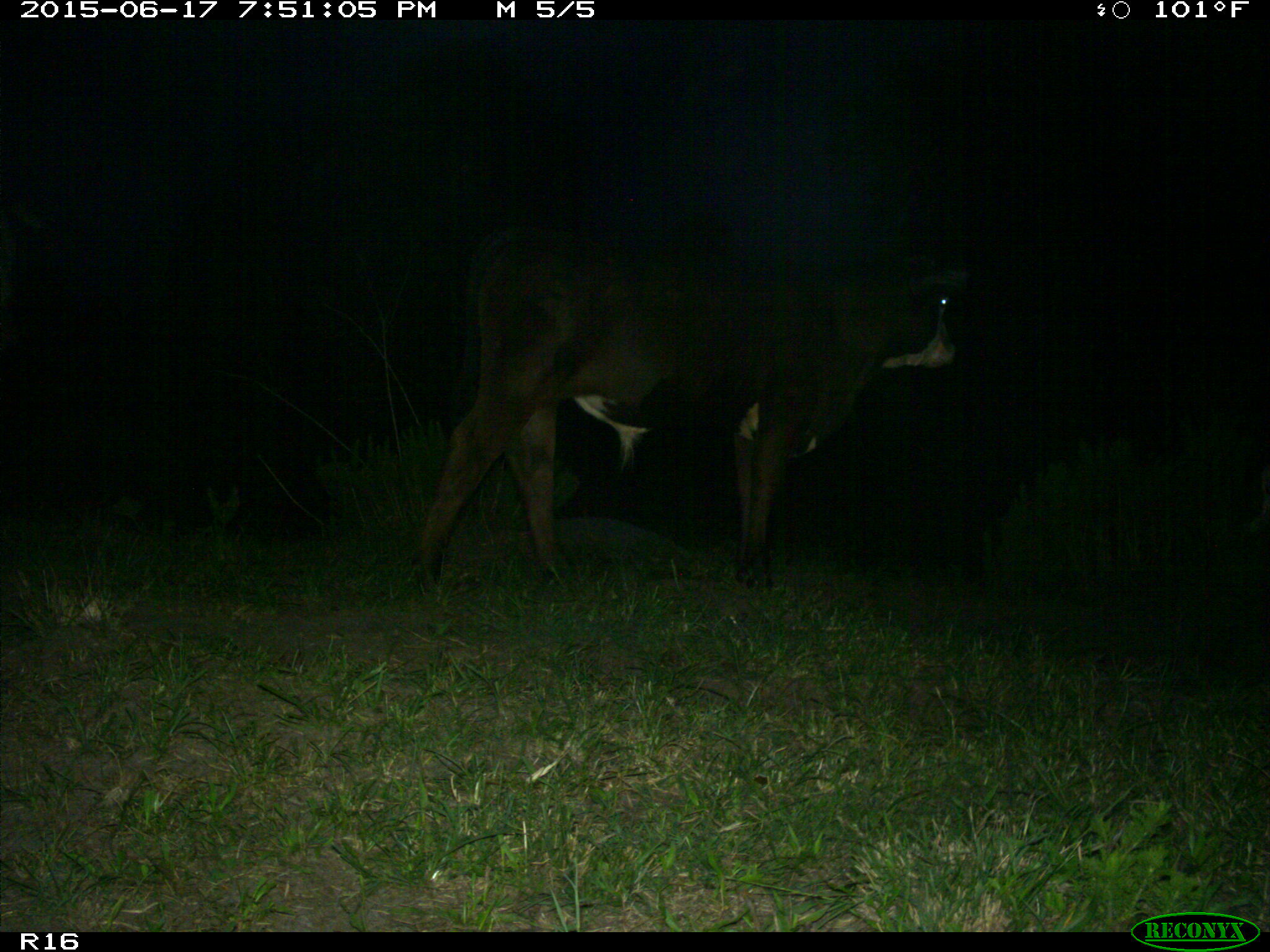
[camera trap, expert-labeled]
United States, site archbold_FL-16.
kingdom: Animalia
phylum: Chordata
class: Mammalia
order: Artiodactyla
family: Bovidae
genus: Bos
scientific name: Bos taurus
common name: domestic cow